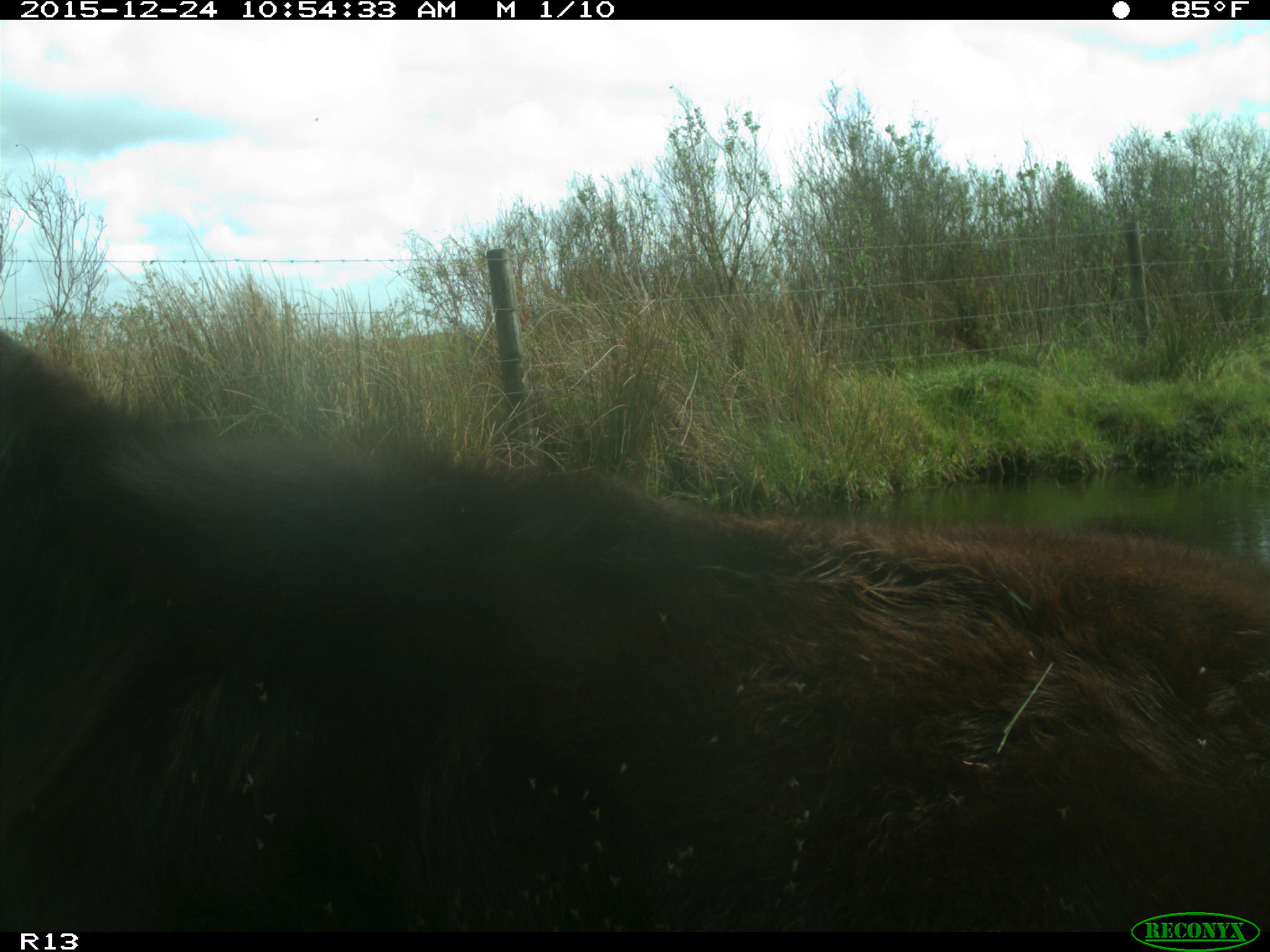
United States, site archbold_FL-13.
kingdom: Animalia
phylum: Chordata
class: Mammalia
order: Artiodactyla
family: Bovidae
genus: Bos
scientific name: Bos taurus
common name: domestic cow